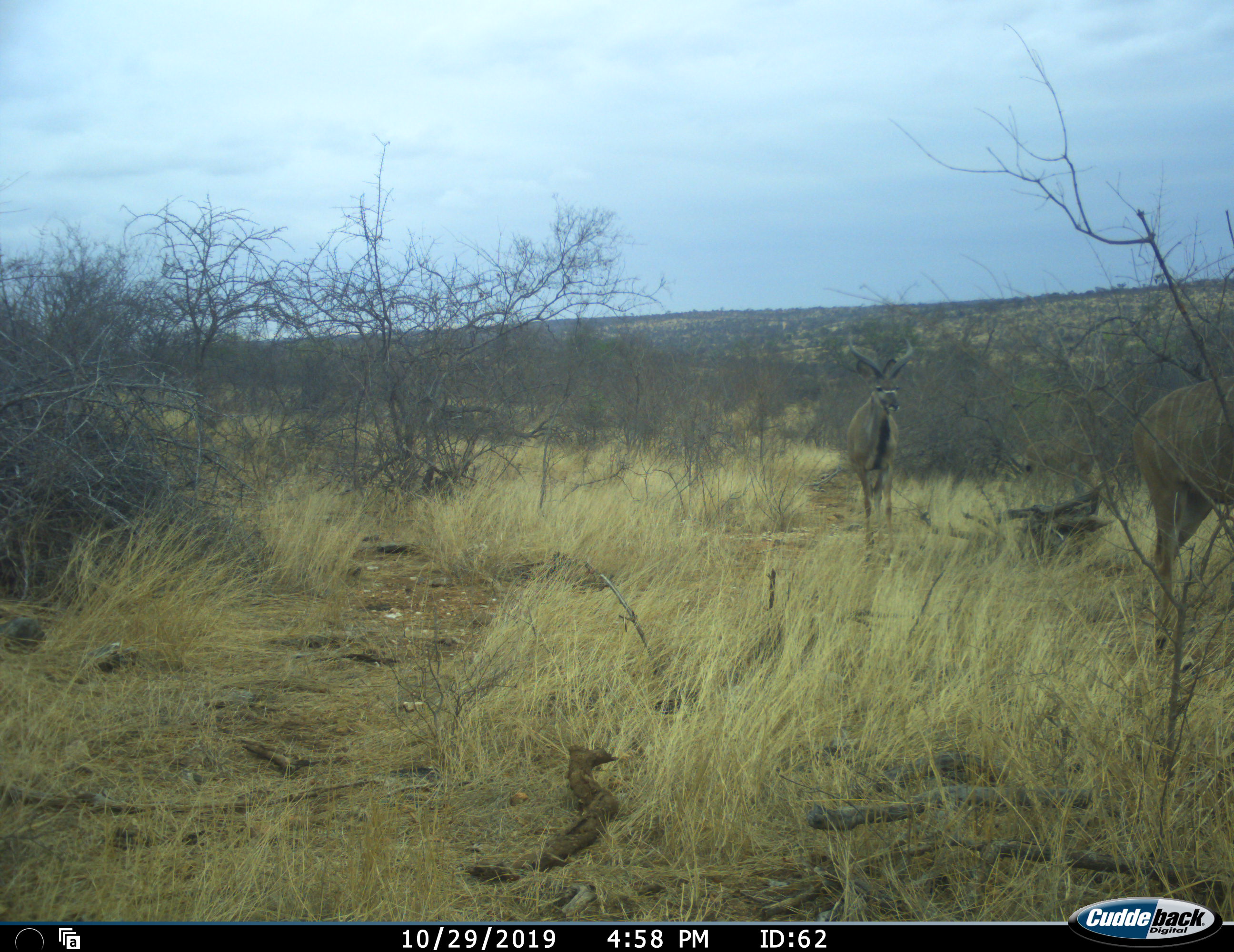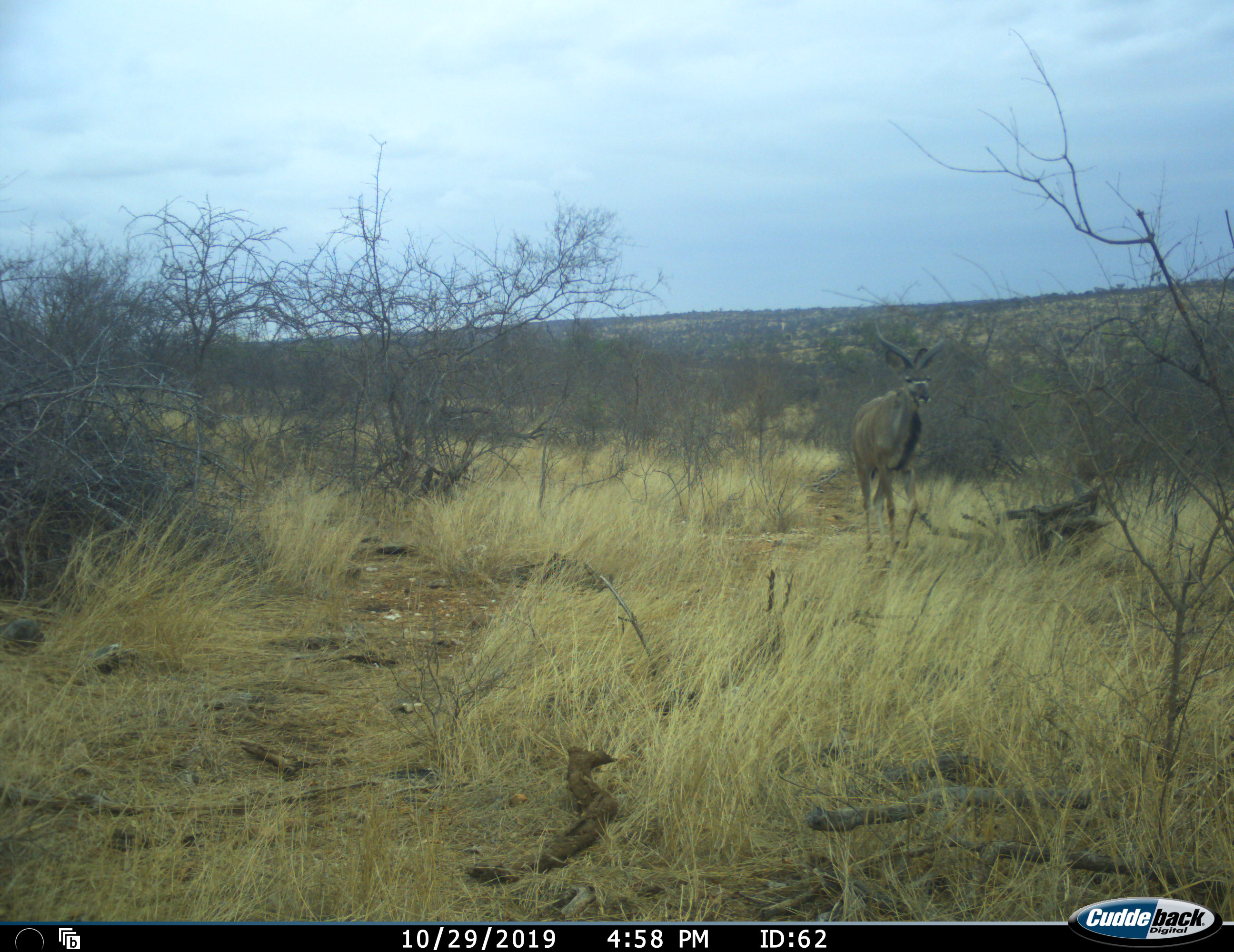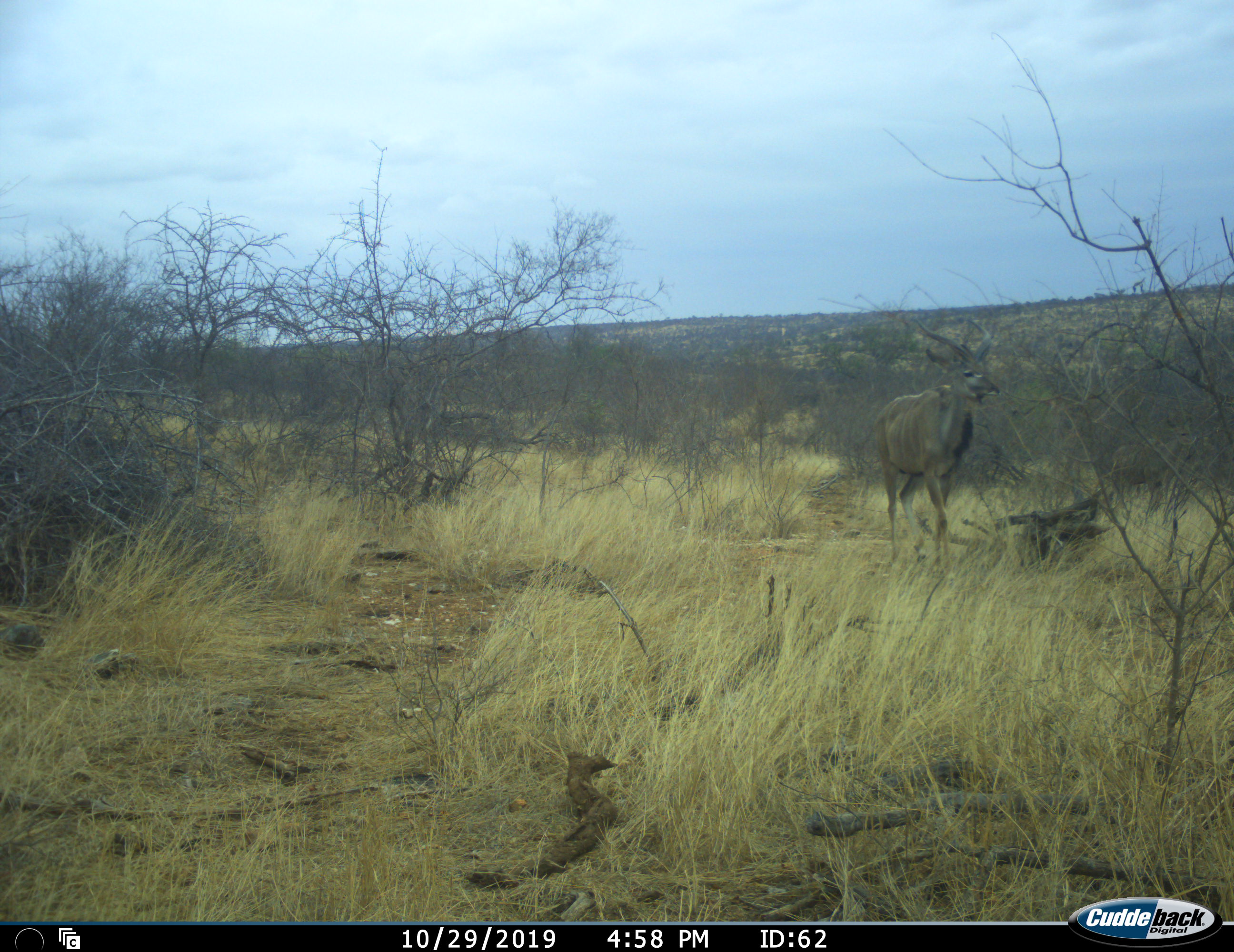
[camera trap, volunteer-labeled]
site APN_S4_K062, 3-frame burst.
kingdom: Animalia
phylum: Chordata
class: Mammalia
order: Artiodactyla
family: Bovidae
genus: Tragelaphus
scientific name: Tragelaphus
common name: kudu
Kudu (Tragelaphus), count 2. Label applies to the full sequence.